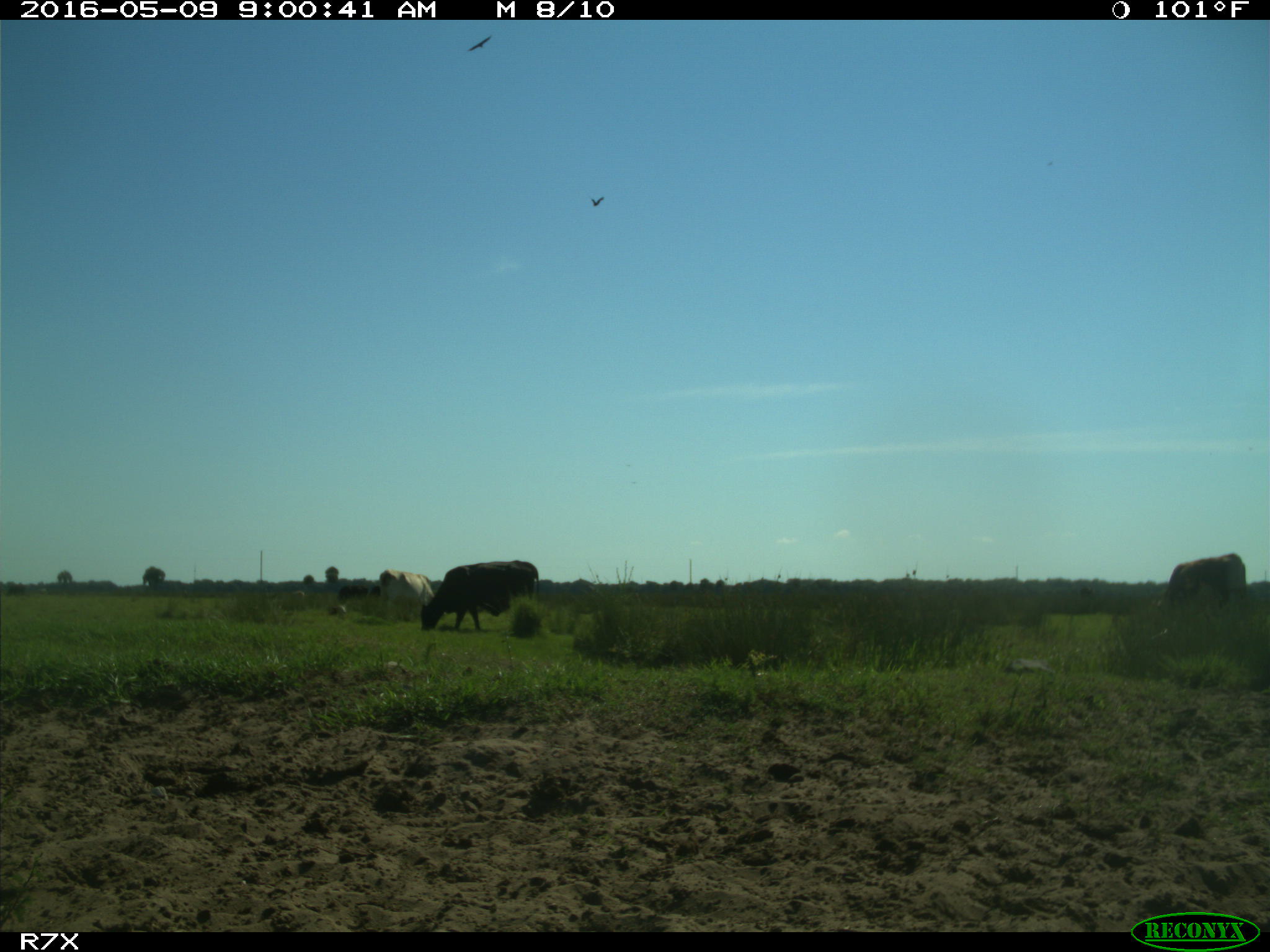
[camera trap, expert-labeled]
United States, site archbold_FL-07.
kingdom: Animalia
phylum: Chordata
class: Mammalia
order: Artiodactyla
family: Bovidae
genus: Bos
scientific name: Bos taurus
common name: domestic cow